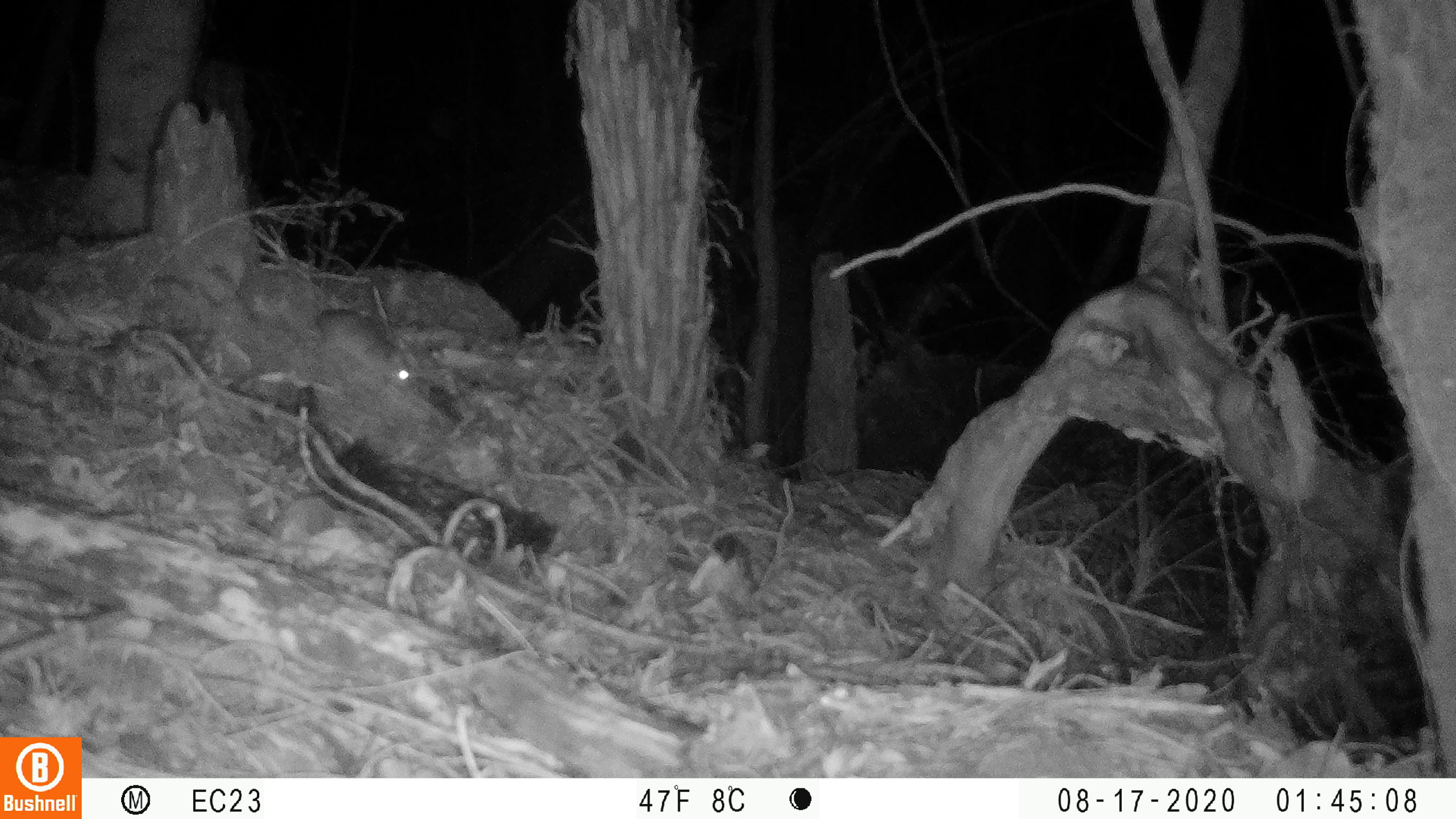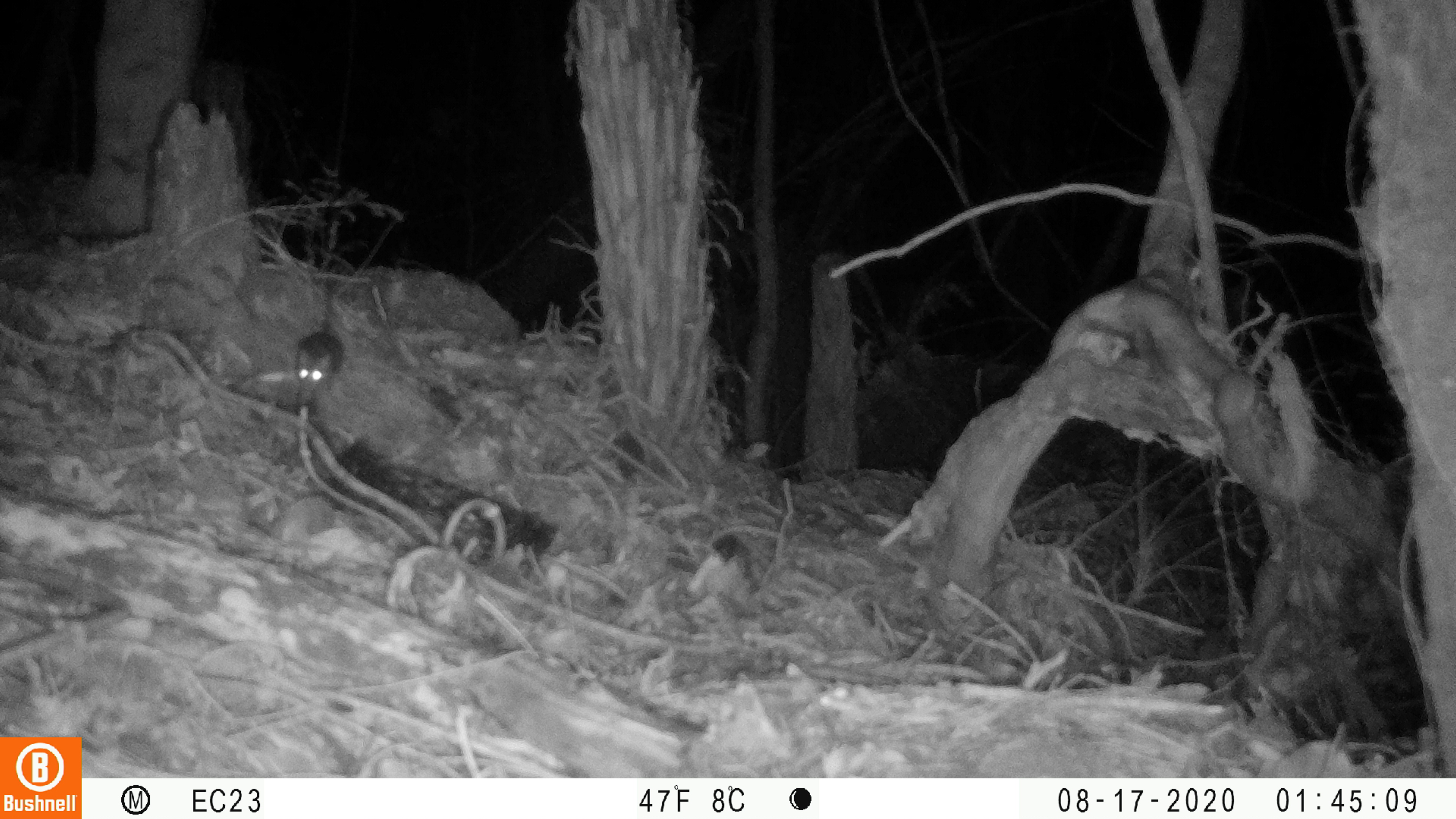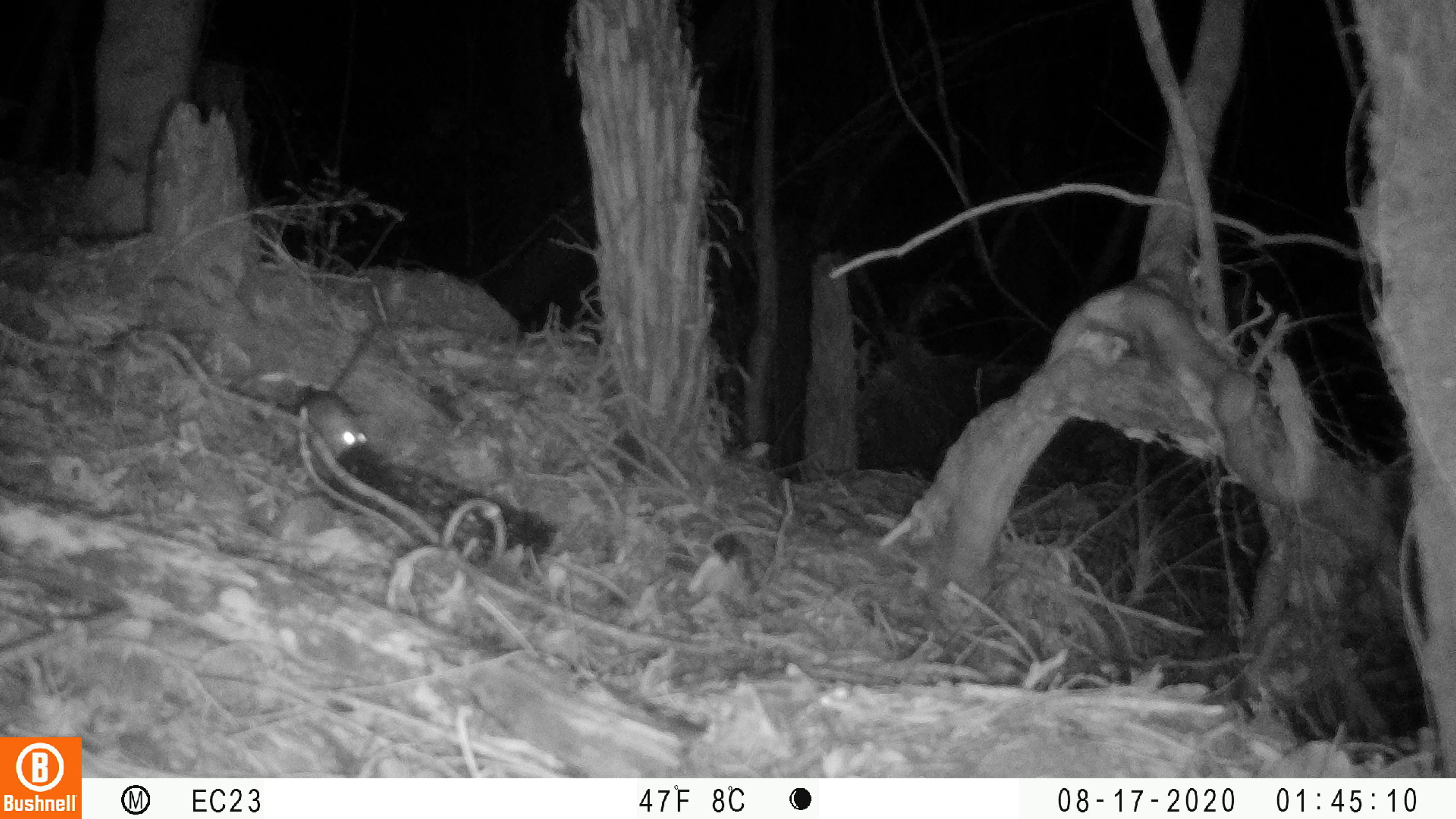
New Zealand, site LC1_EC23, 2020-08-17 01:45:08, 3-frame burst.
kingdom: Animalia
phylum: Chordata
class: Mammalia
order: Rodentia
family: Muridae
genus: Rattus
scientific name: Rattus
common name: rat